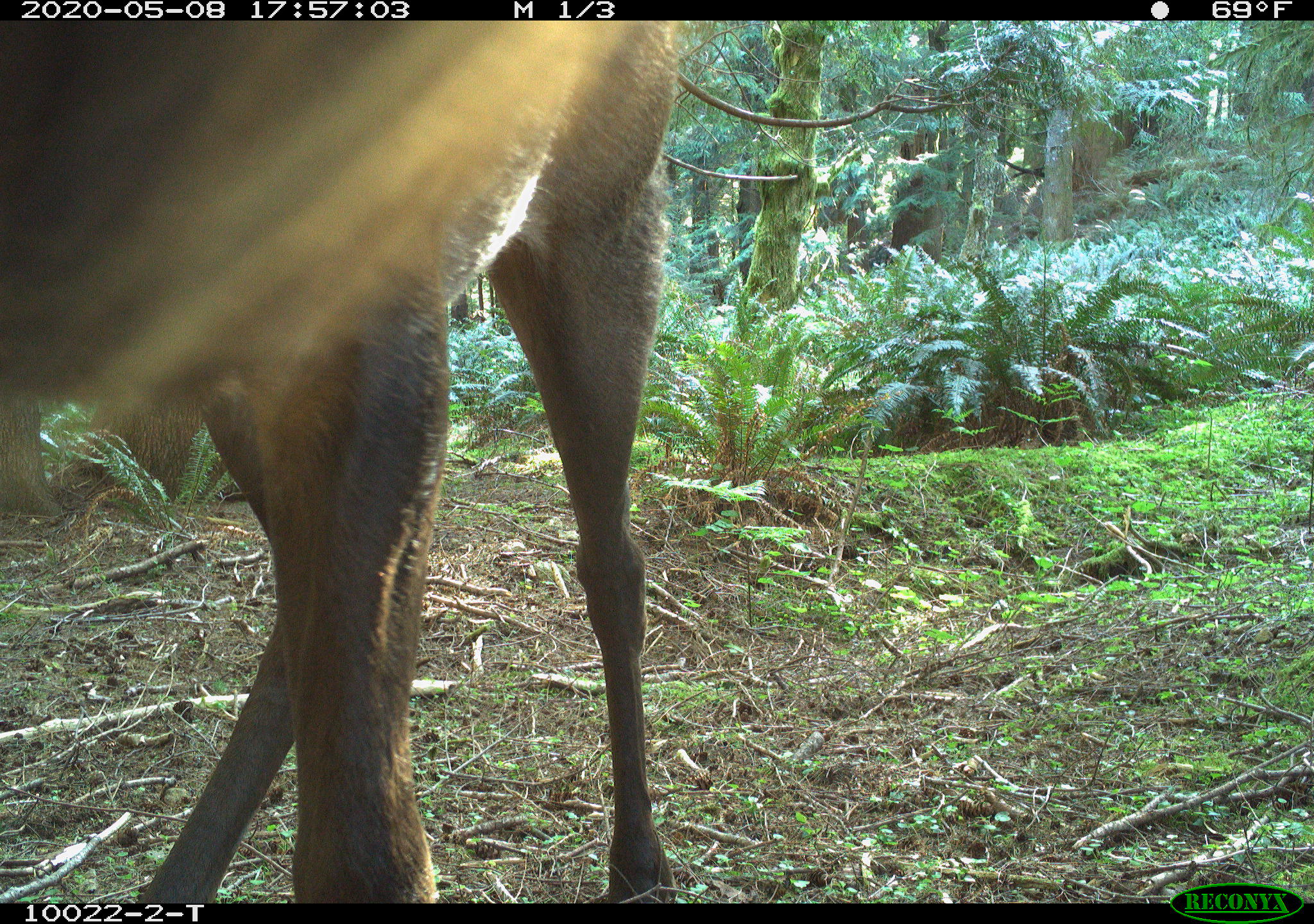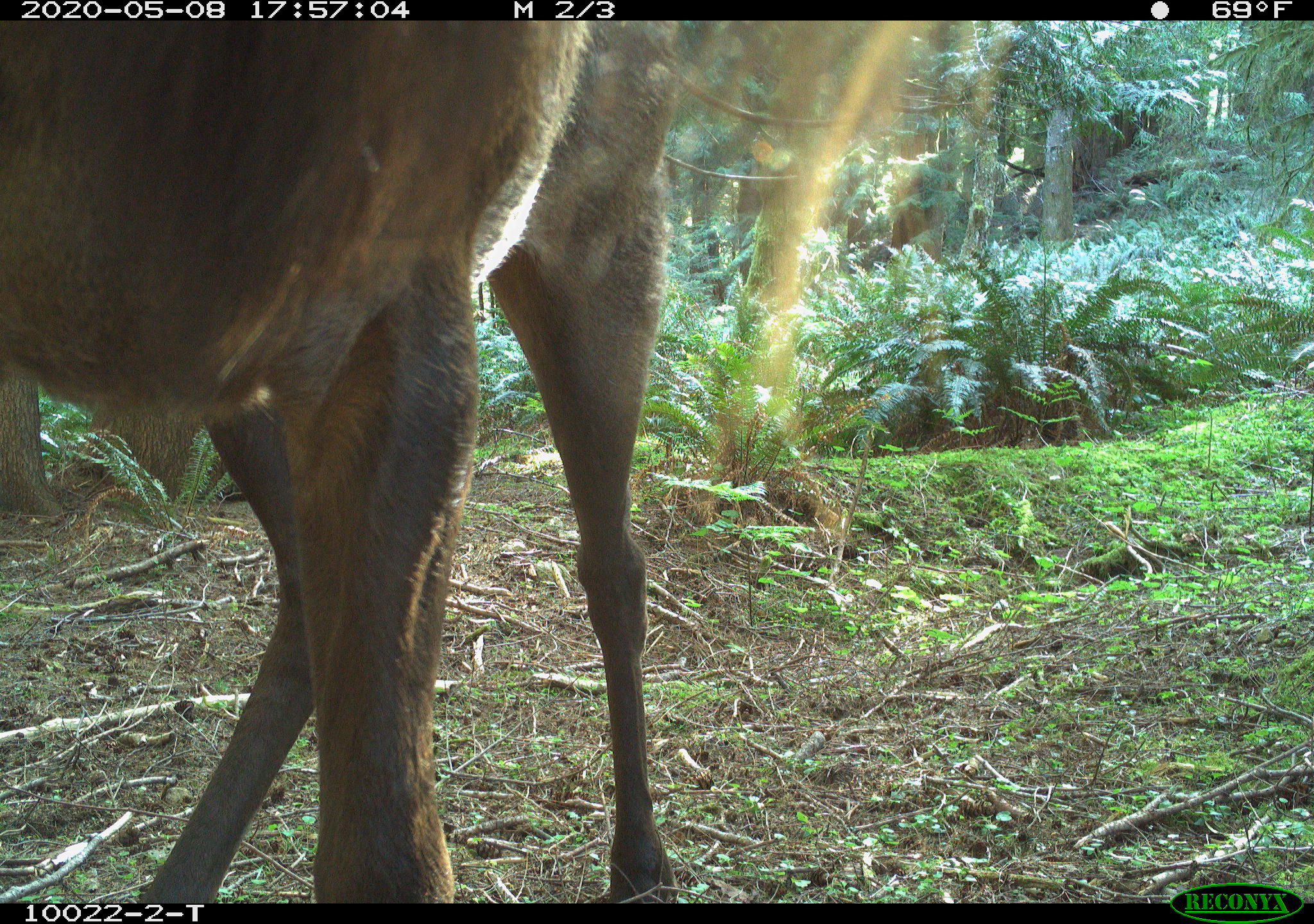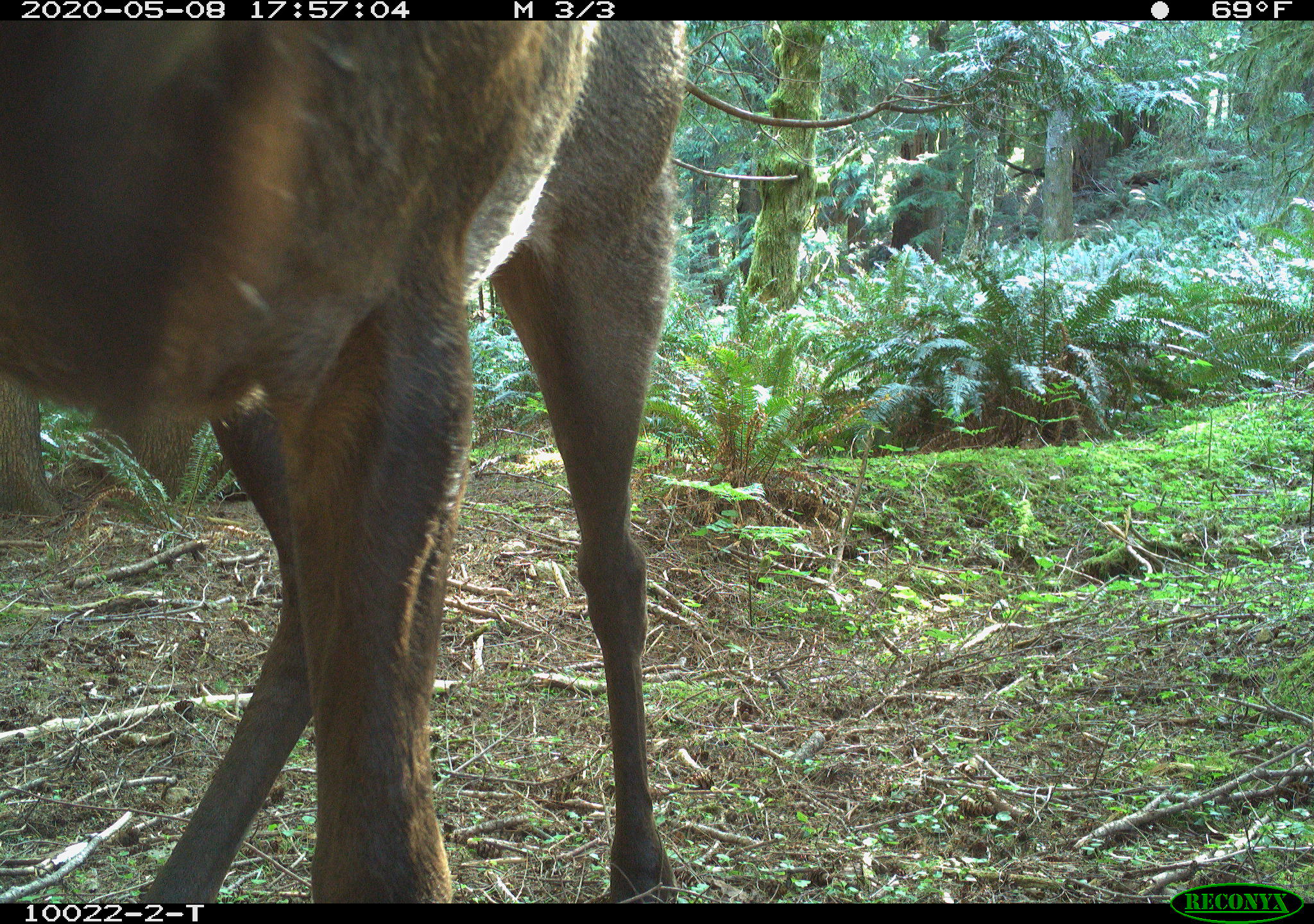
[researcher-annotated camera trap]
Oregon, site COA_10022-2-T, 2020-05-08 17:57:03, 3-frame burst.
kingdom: Animalia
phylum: Chordata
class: Mammalia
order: Artiodactyla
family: Cervidae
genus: Cervus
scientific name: Cervus canadensis roosevelti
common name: roosevelt elk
Roosevelt elk (Cervus canadensis roosevelti).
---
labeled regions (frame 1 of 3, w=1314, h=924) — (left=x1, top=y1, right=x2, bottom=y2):
roosevelt elk: (left=1, top=22, right=683, bottom=899)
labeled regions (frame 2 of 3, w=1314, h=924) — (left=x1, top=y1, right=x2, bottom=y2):
roosevelt elk: (left=1, top=22, right=678, bottom=895)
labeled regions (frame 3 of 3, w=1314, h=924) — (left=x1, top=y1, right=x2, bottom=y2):
roosevelt elk: (left=0, top=24, right=693, bottom=895)